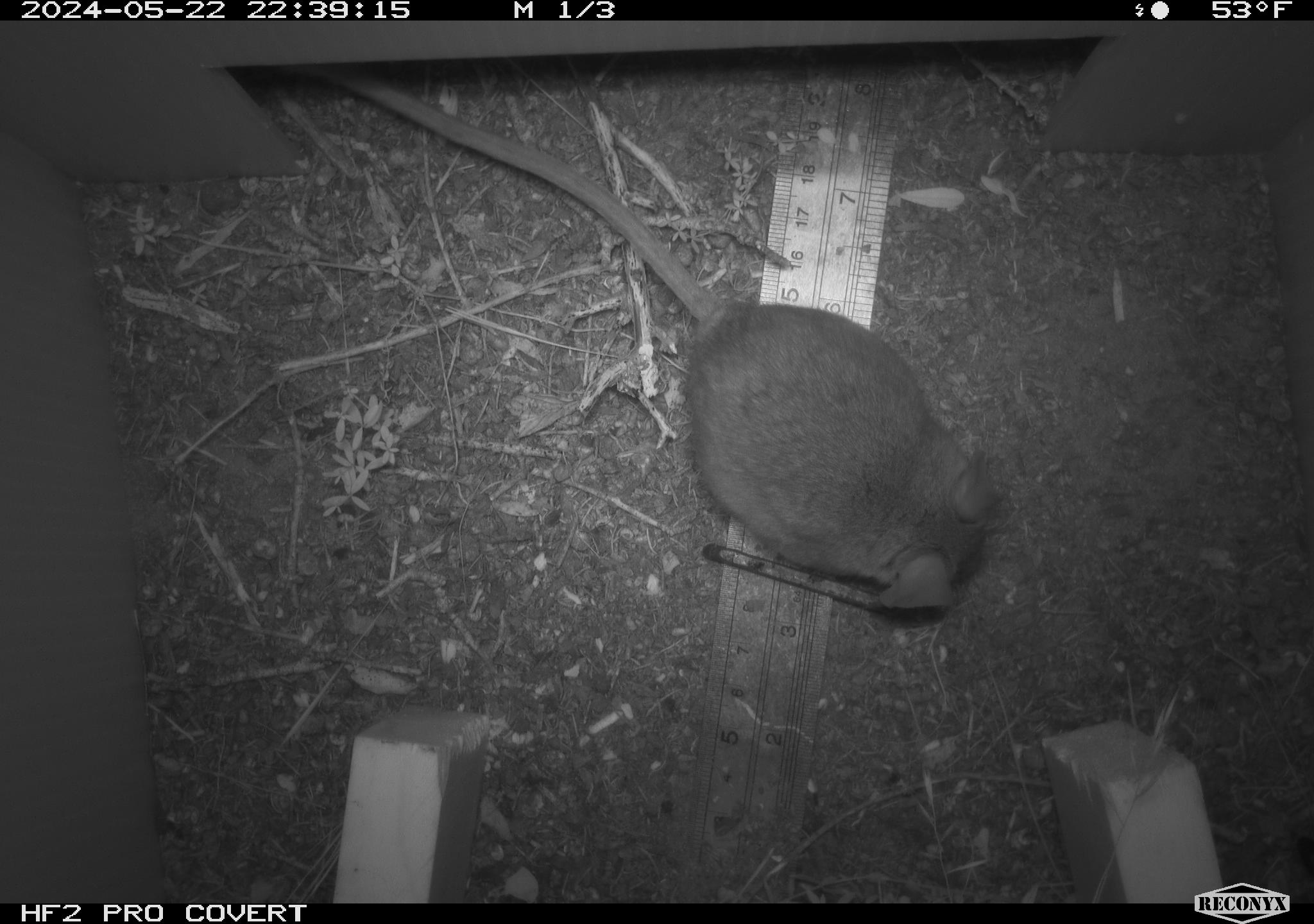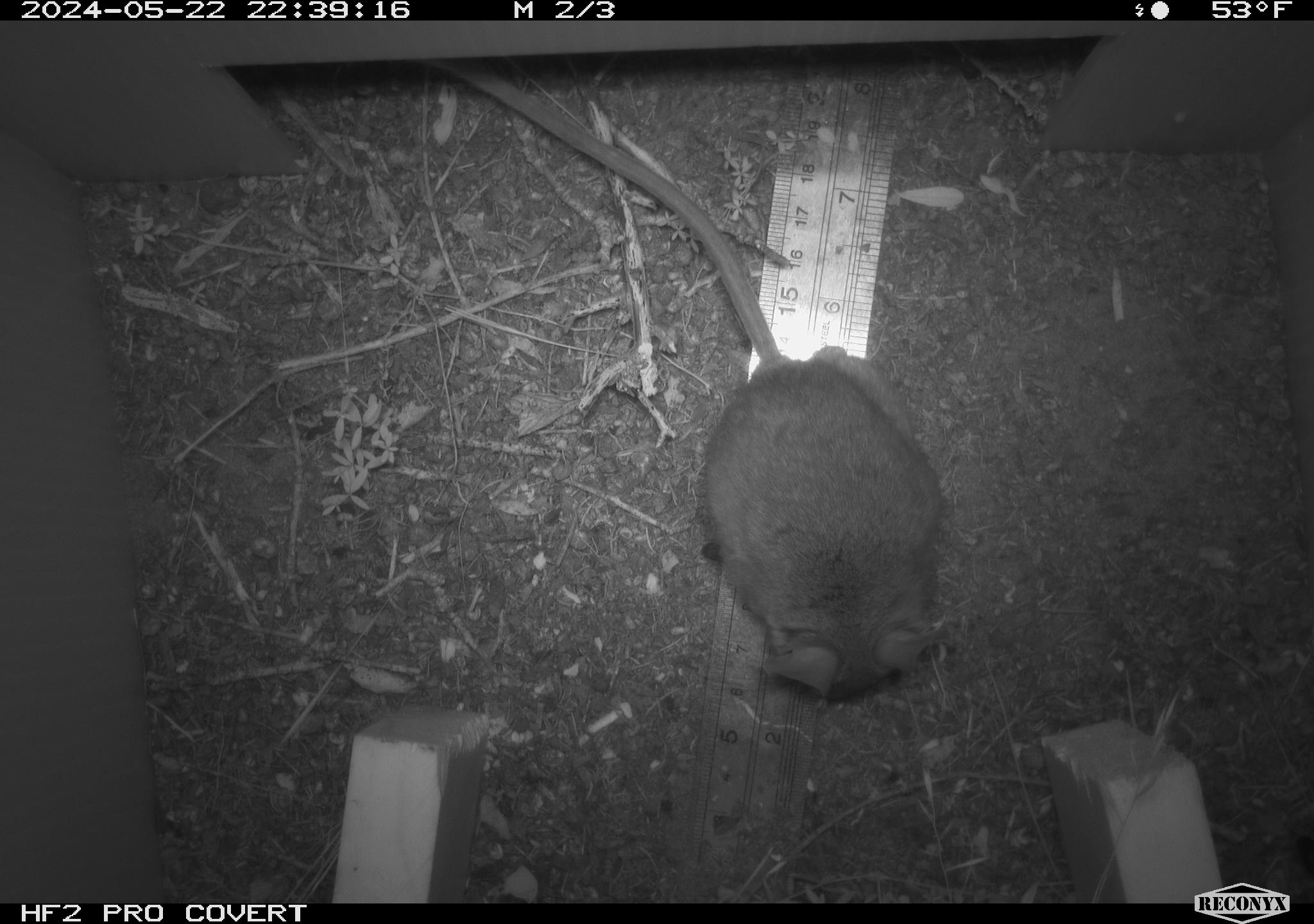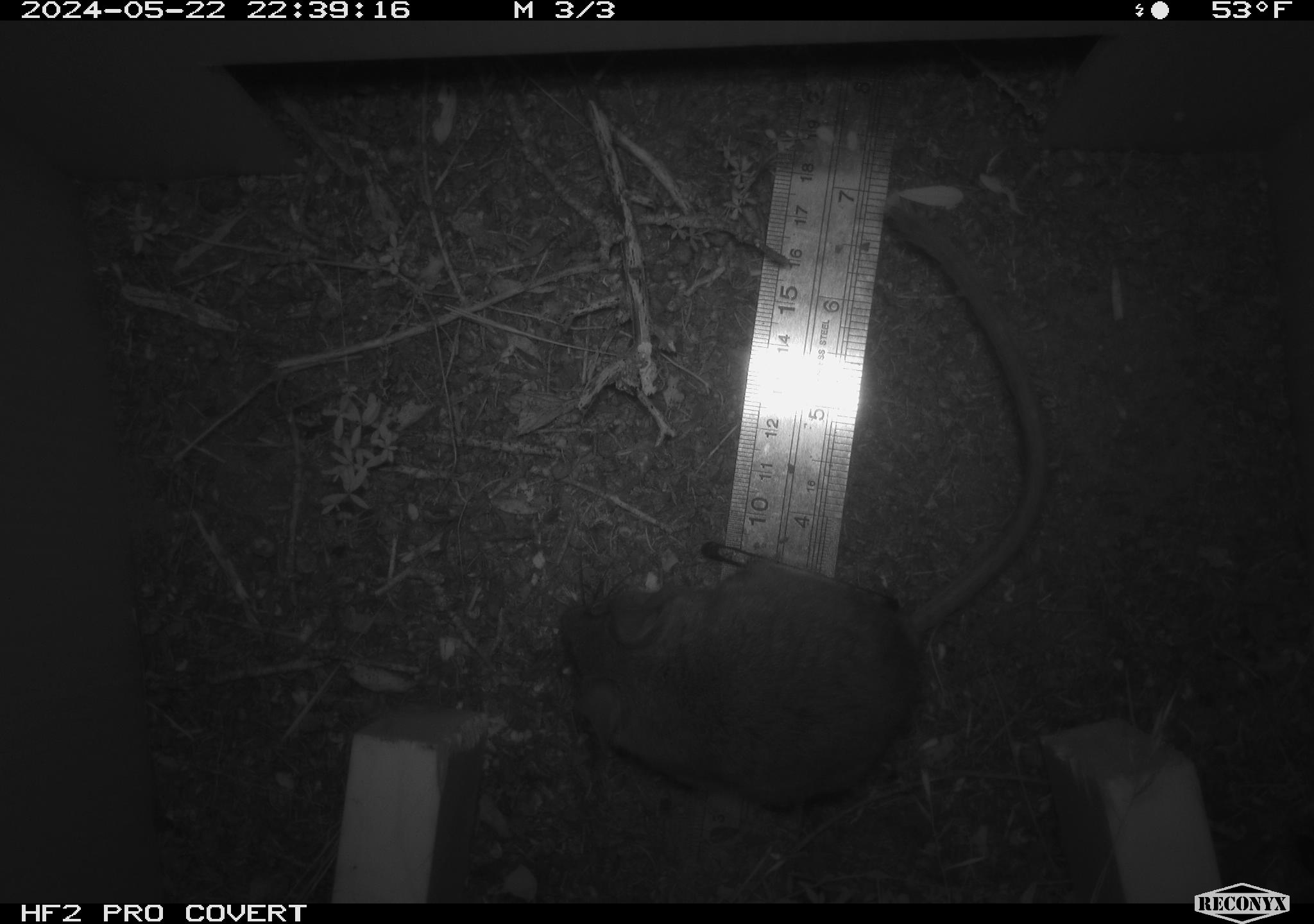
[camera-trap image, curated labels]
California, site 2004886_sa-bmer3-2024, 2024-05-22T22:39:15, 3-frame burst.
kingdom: Animalia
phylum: Chordata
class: Mammalia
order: Rodentia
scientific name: Rodentia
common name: mouse species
Mouse species (Rodentia).